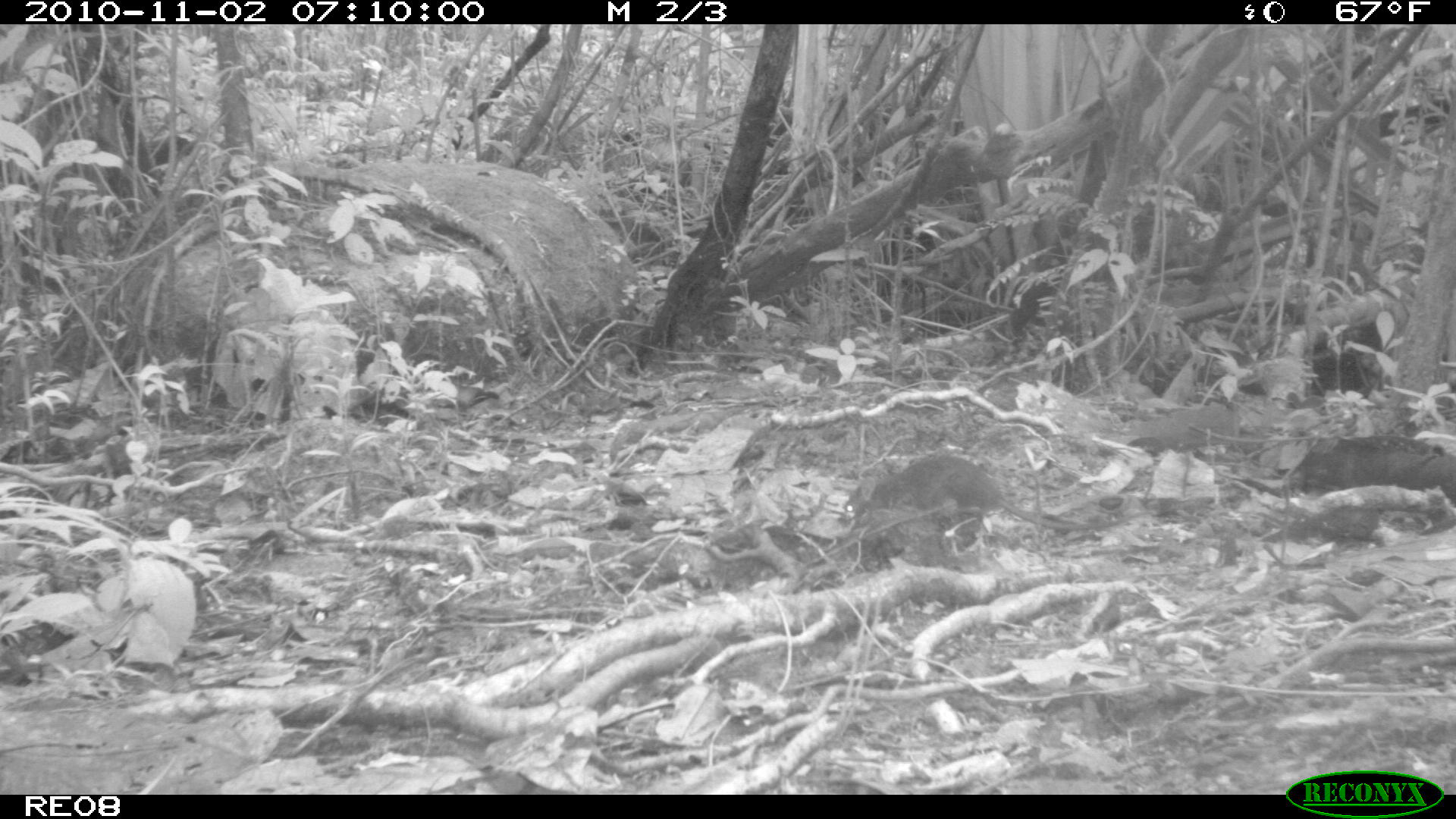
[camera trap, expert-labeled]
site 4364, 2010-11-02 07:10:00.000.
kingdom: Animalia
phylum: Chordata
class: Mammalia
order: Rodentia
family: Muridae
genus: Rattus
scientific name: Rattus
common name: rodent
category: unknown rat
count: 1